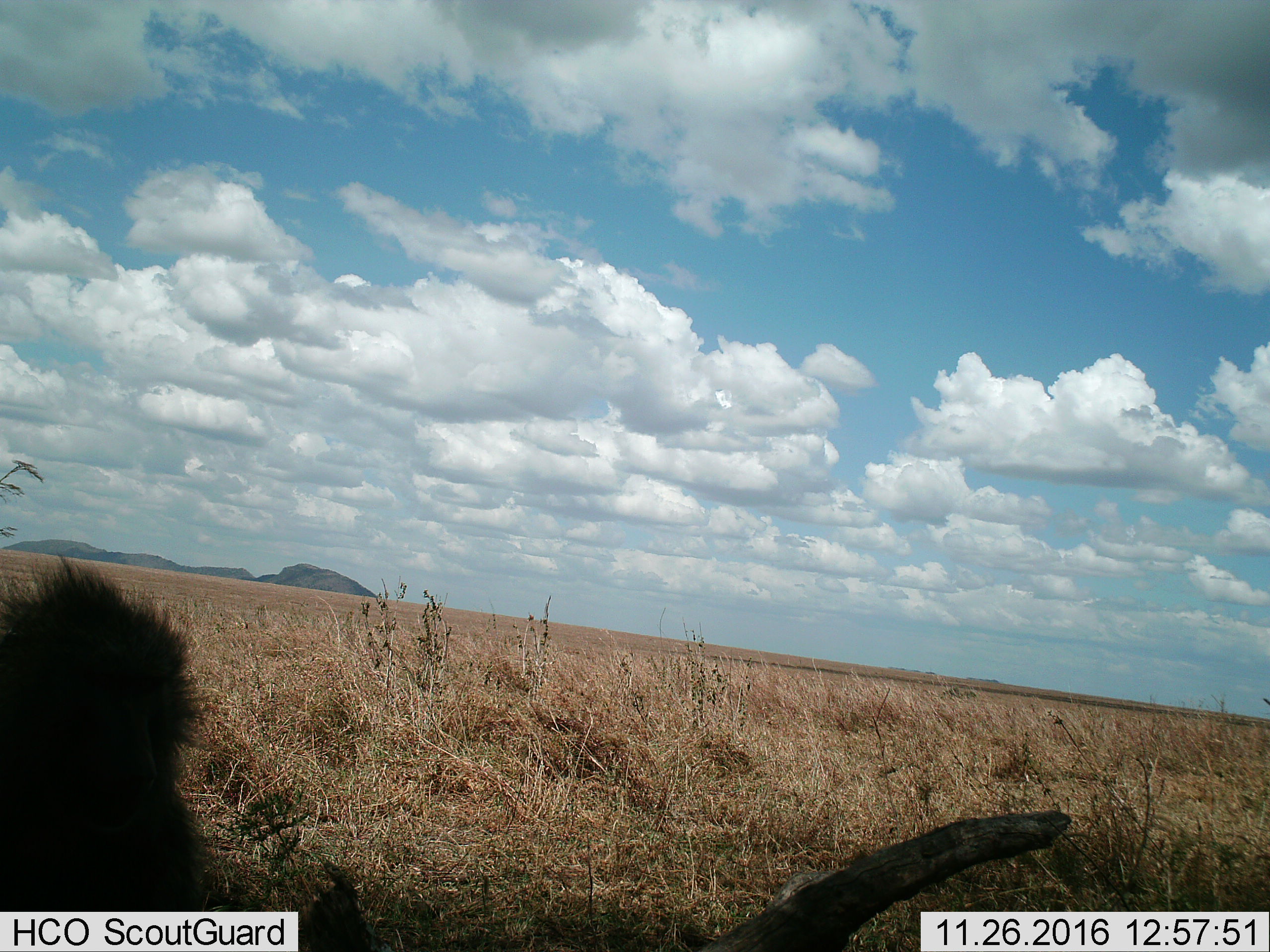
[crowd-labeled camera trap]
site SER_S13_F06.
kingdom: Animalia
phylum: Chordata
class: Mammalia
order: Primates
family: Cercopithecidae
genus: Papio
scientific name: Papio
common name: baboon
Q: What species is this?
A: Baboon (Papio).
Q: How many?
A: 1.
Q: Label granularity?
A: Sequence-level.